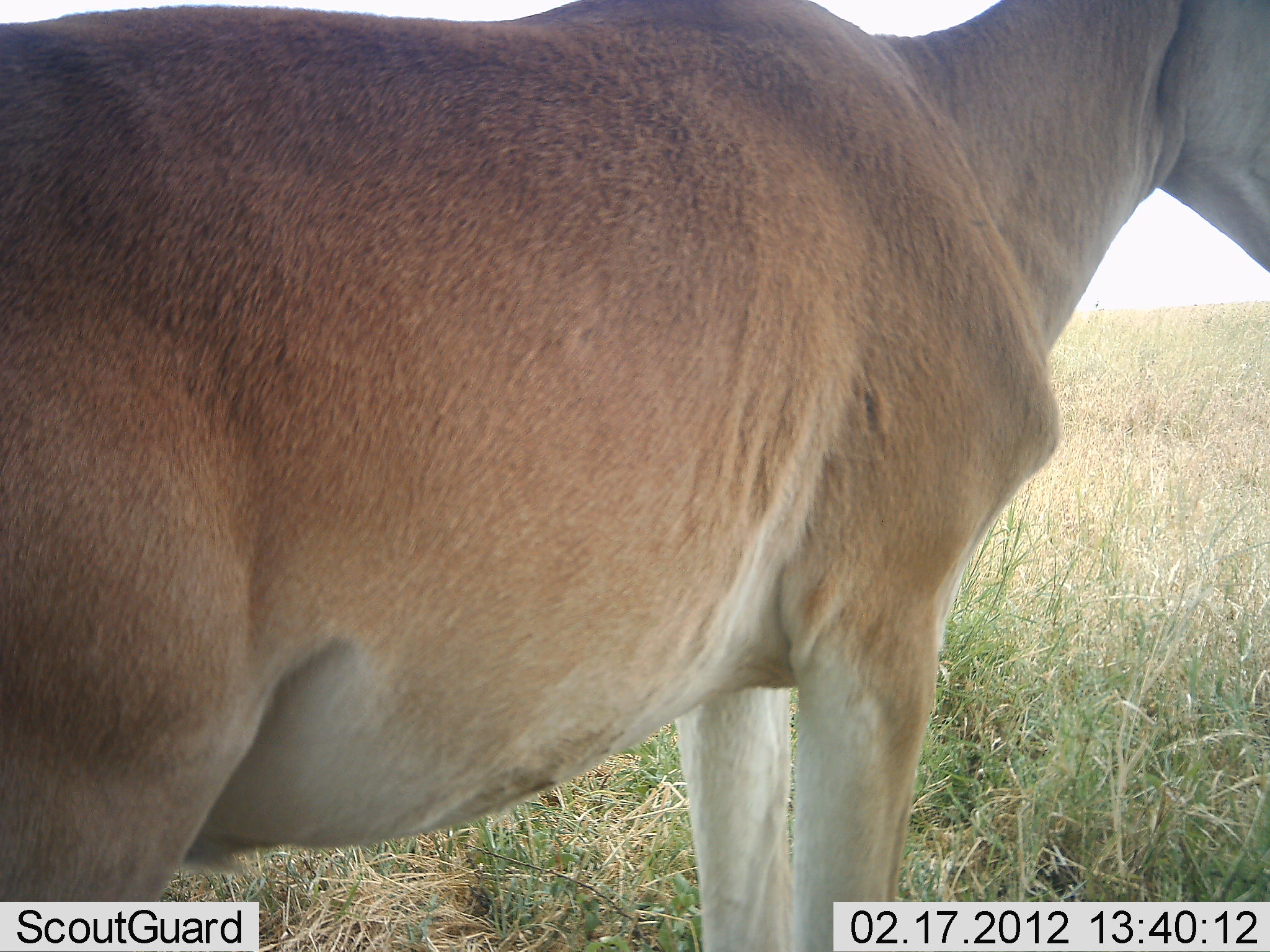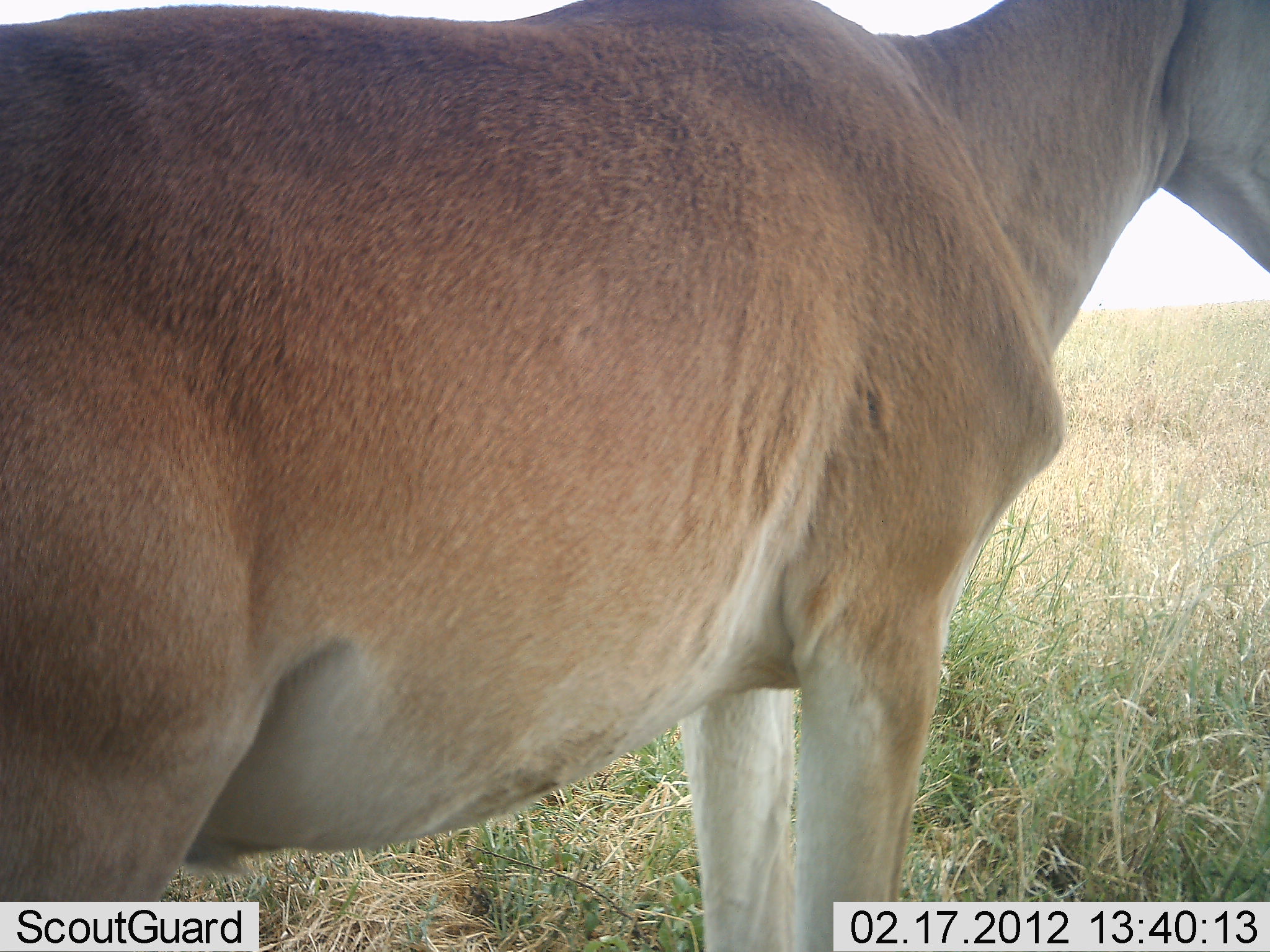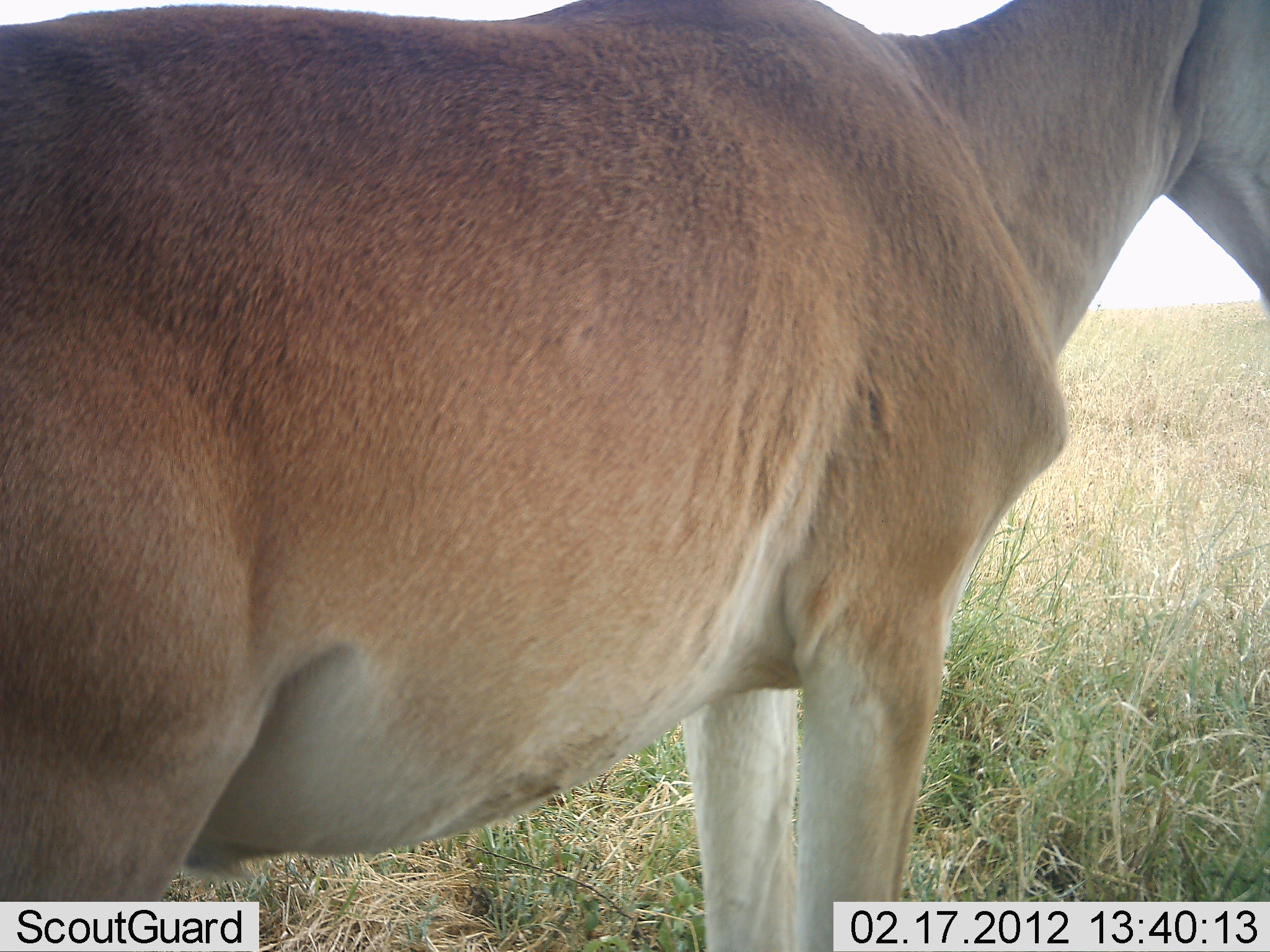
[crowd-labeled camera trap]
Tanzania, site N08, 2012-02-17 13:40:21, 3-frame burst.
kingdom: Animalia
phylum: Chordata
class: Mammalia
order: Artiodactyla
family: Bovidae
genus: Alcelaphus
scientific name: Alcelaphus buselaphus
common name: hartebeest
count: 1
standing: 100%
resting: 0%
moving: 0%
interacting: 0%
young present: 0%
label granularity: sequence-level